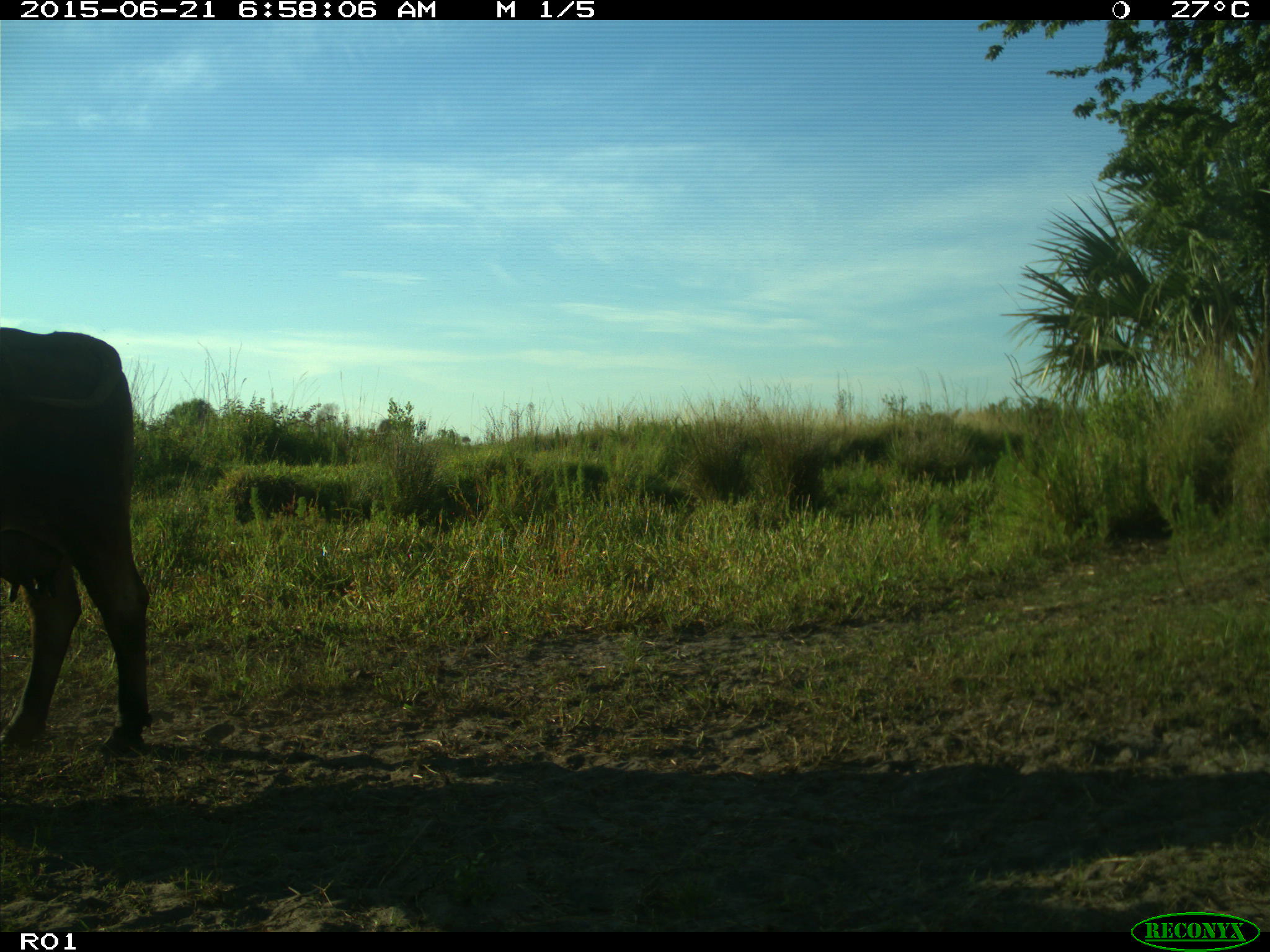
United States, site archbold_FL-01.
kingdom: Animalia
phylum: Chordata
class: Mammalia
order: Artiodactyla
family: Bovidae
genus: Bos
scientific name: Bos taurus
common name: domestic cow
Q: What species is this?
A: Bos taurus (domestic cow).